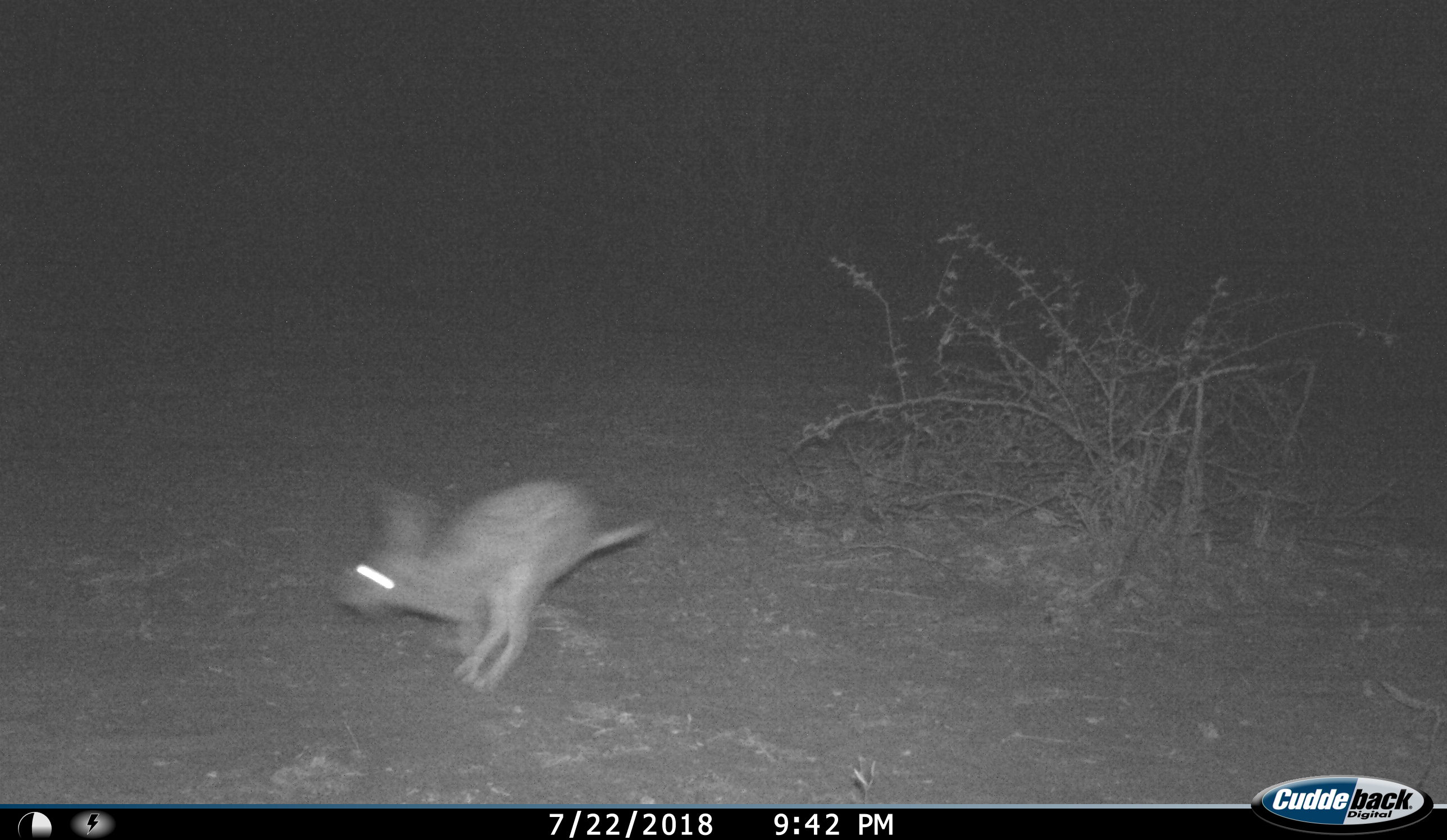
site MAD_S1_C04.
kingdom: Animalia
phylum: Chordata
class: Mammalia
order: Rodentia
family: Pedetidae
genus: Pedetes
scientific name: Pedetes capensis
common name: springhare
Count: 1.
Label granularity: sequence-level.